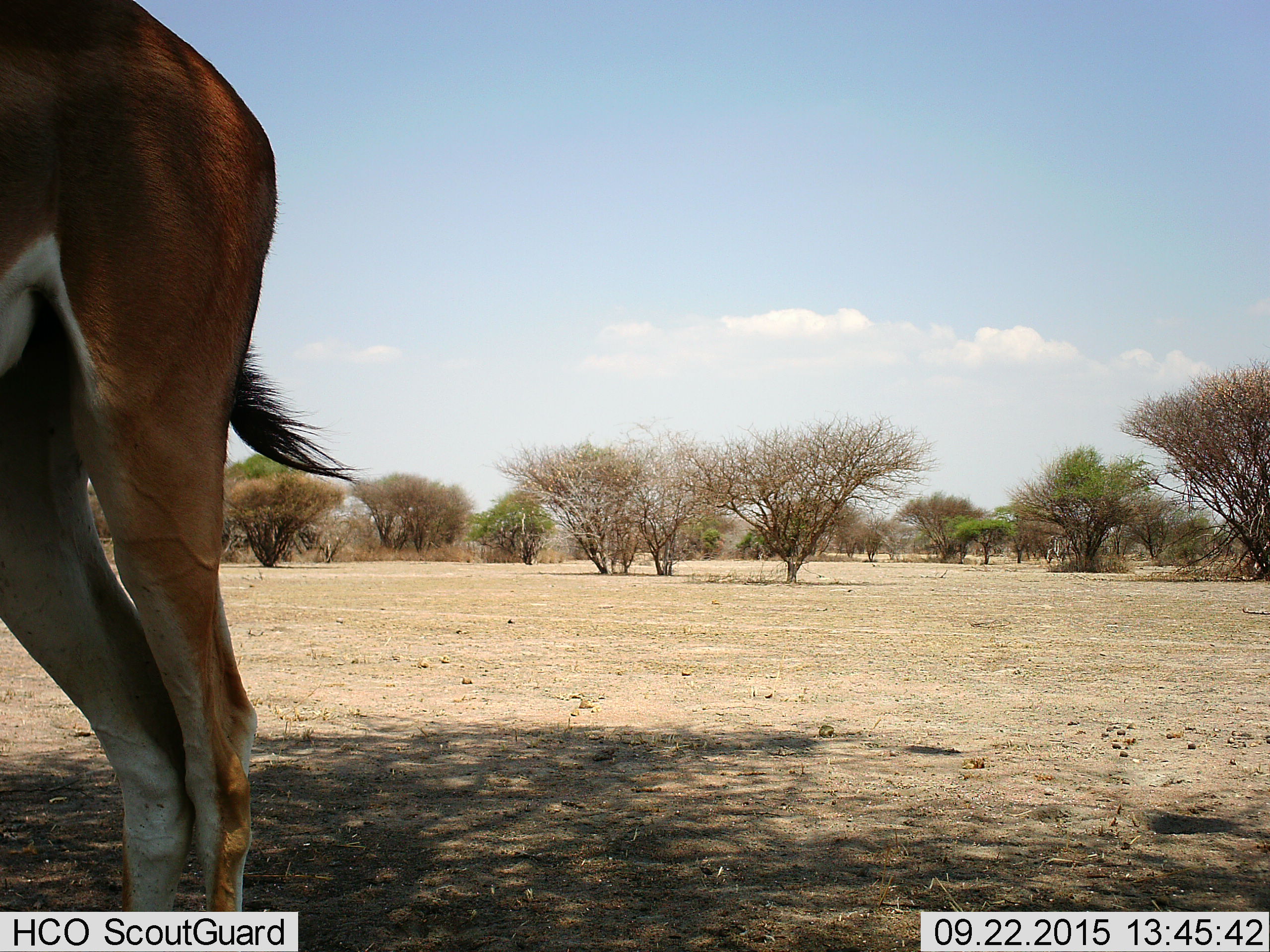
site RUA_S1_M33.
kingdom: Animalia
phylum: Chordata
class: Mammalia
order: Artiodactyla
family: Bovidae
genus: Aepyceros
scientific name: Aepyceros melampus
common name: impala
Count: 1.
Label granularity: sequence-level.